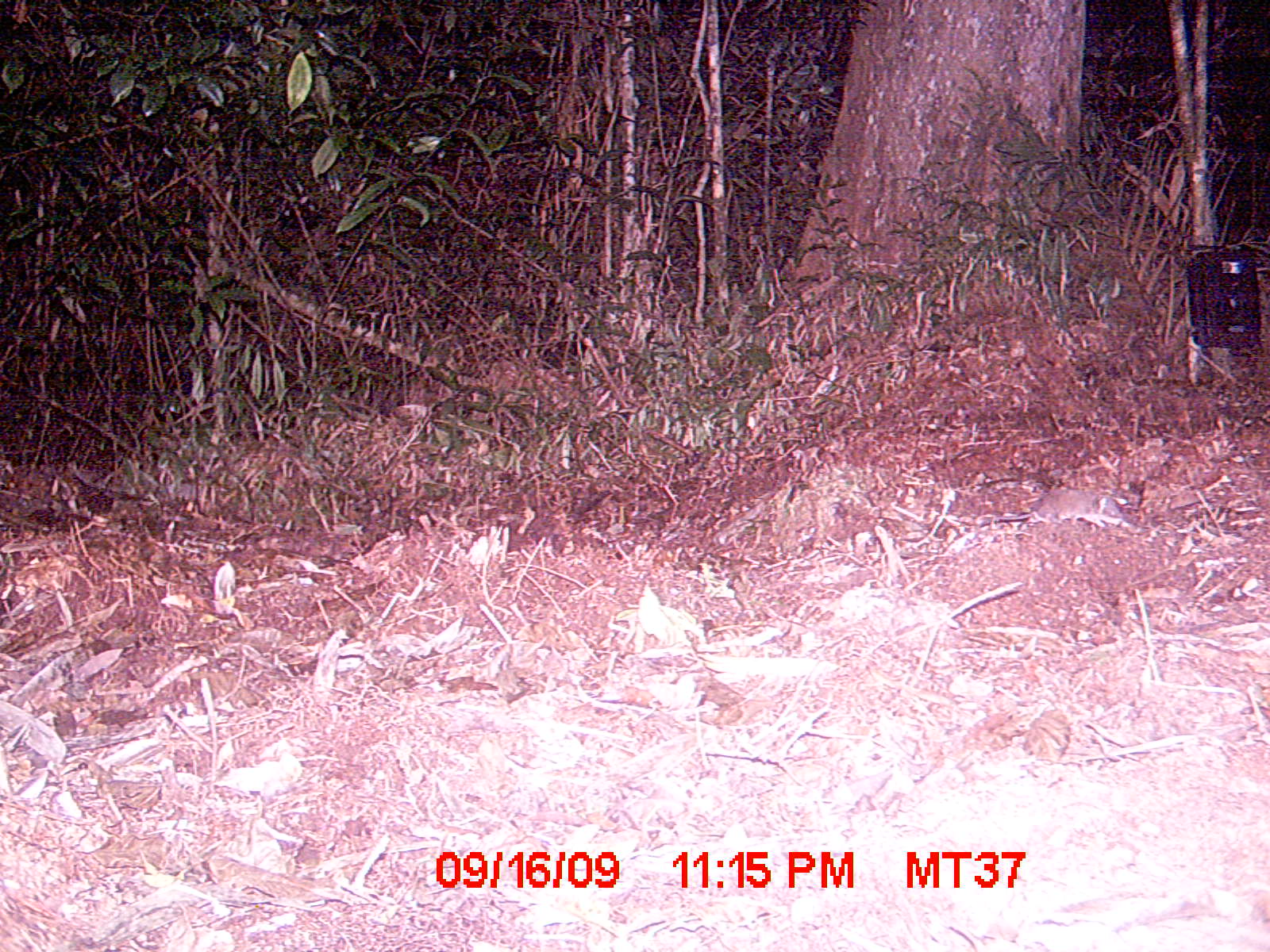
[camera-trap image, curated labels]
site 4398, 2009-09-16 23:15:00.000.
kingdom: Animalia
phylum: Chordata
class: Mammalia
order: Eulipotyphla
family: Soricidae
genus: Suncus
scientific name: Suncus murinus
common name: asian house shrew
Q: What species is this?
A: Suncus murinus (asian house shrew).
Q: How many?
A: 1.